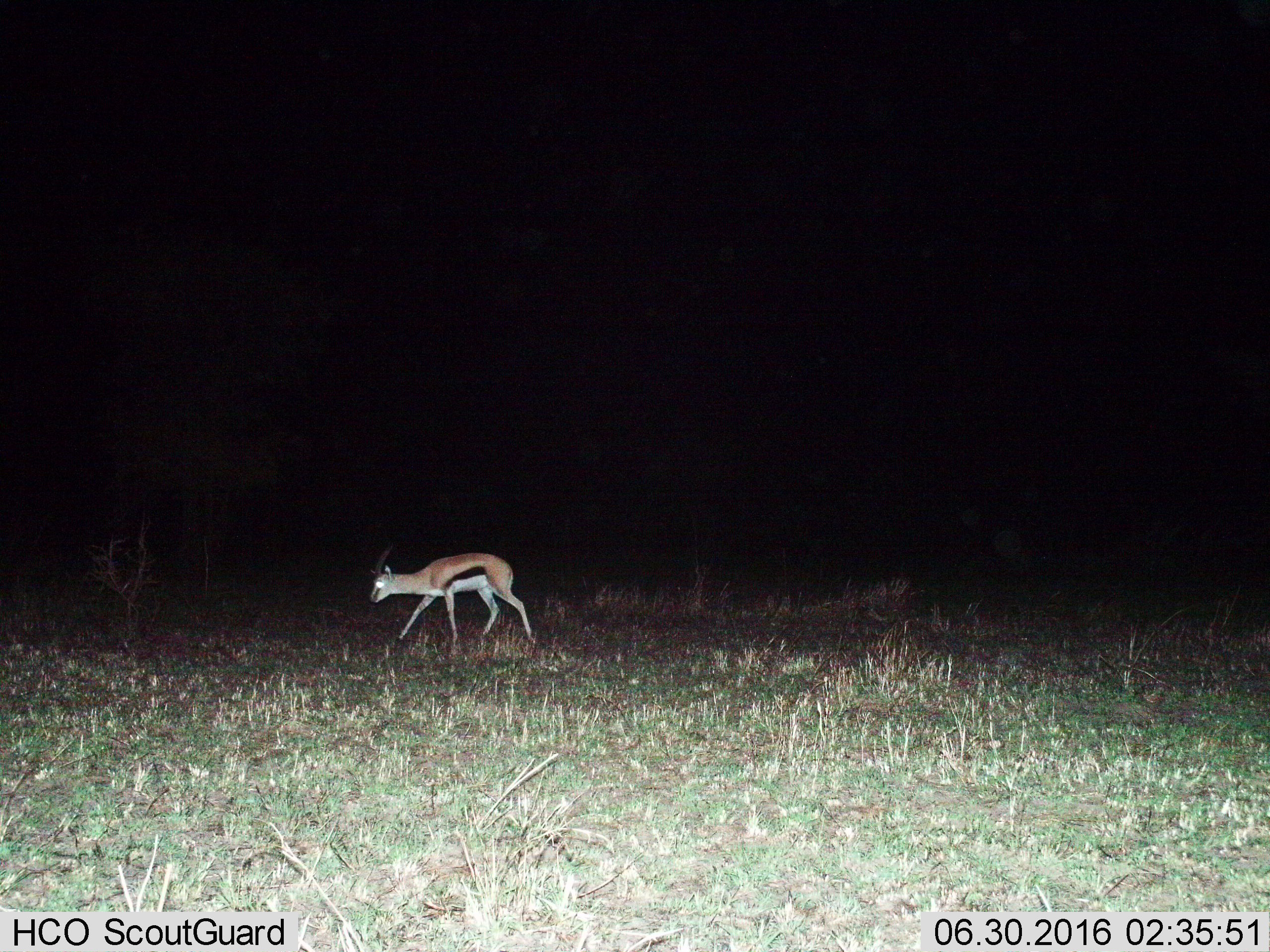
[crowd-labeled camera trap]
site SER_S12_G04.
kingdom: Animalia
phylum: Chordata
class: Mammalia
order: Artiodactyla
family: Bovidae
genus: Eudorcas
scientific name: Eudorcas thomsonii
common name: thomson's gazelle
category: gazellethomsons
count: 1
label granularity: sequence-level